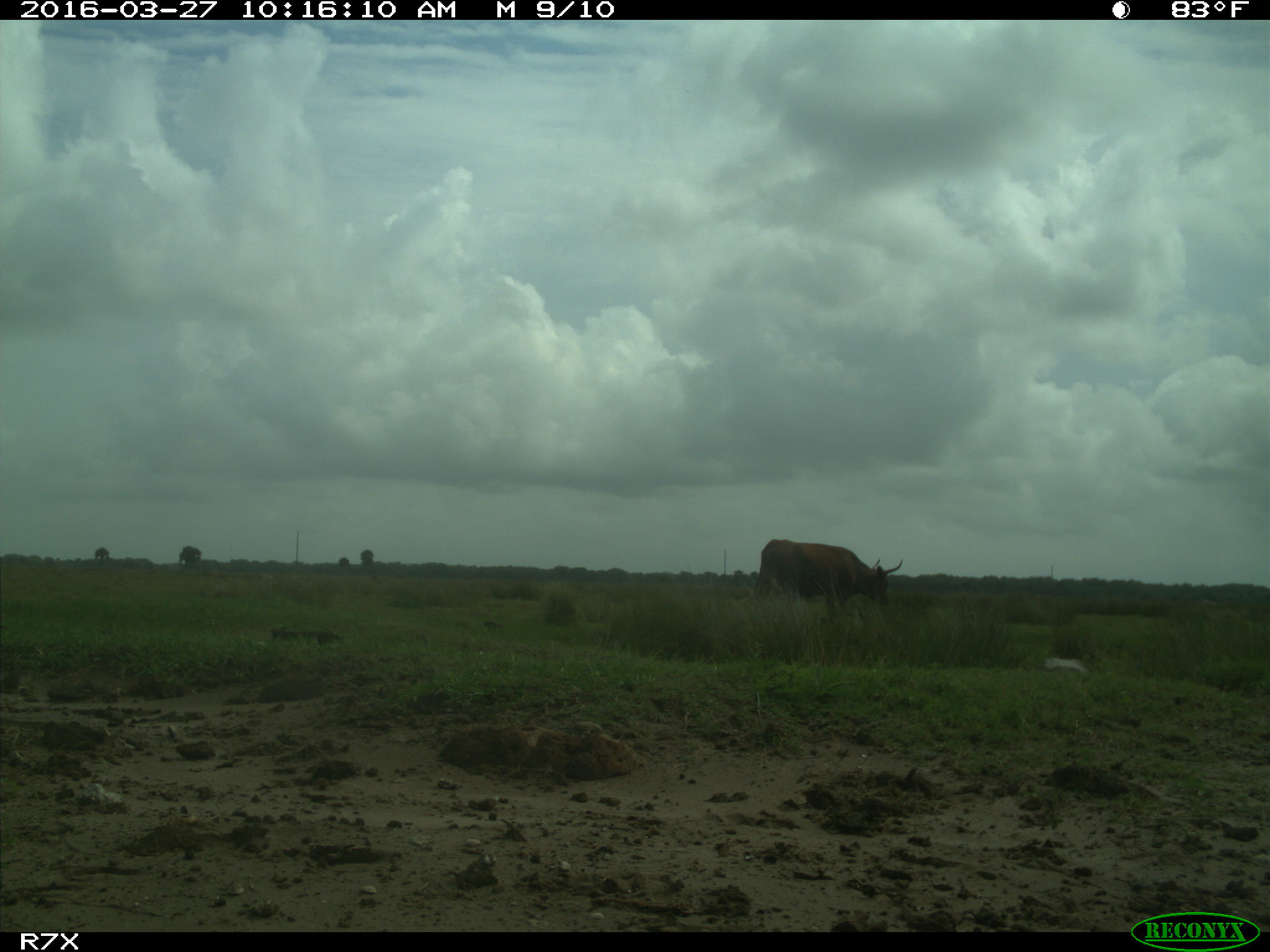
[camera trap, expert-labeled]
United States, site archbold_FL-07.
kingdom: Animalia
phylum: Chordata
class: Mammalia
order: Artiodactyla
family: Bovidae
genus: Bos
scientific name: Bos taurus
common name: domestic cow